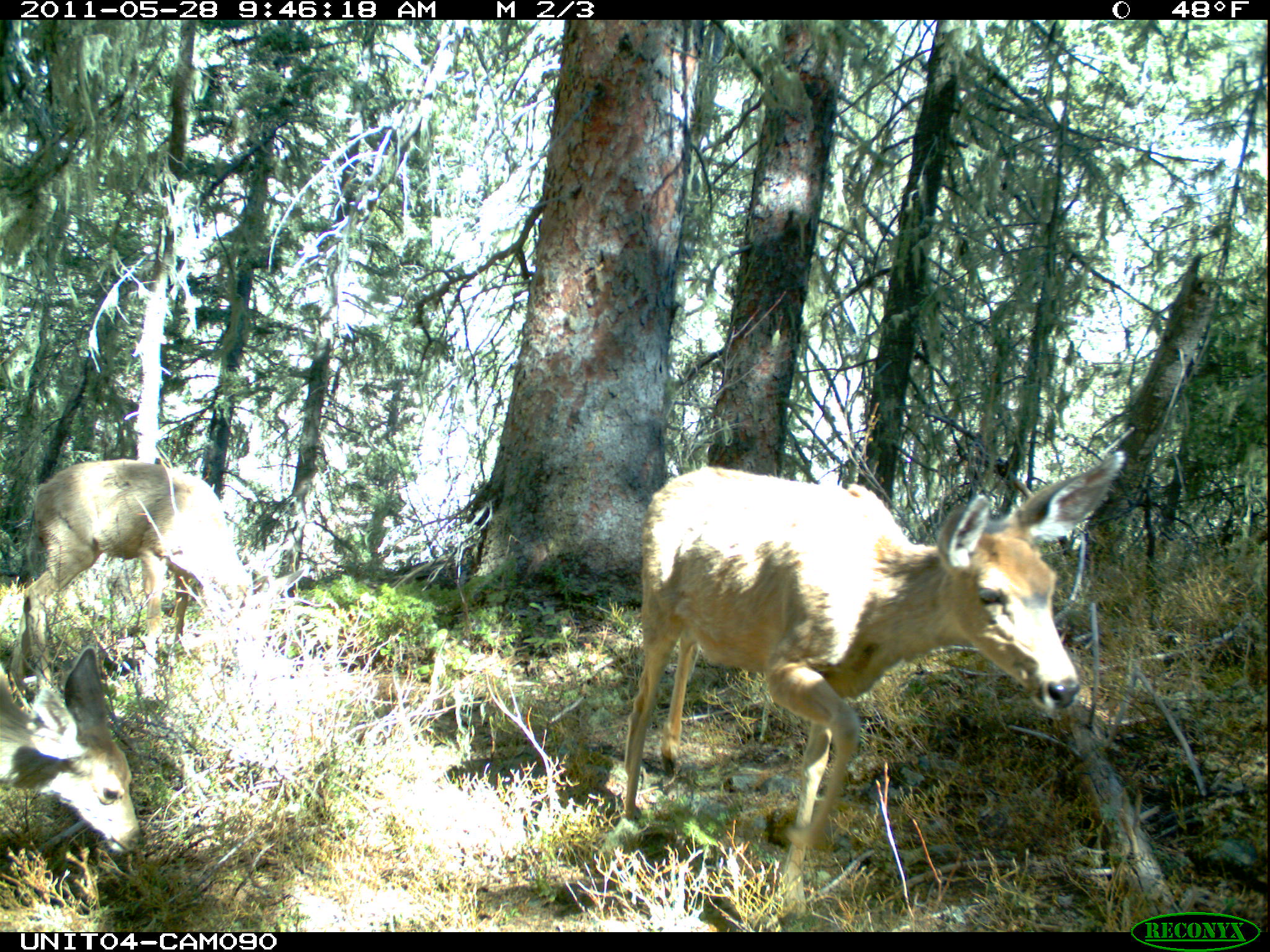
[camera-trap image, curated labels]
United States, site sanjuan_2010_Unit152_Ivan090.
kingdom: Animalia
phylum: Chordata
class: Mammalia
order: Artiodactyla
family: Cervidae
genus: Odocoileus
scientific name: Odocoileus hemionus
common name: mule deer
Odocoileus hemionus (mule deer).